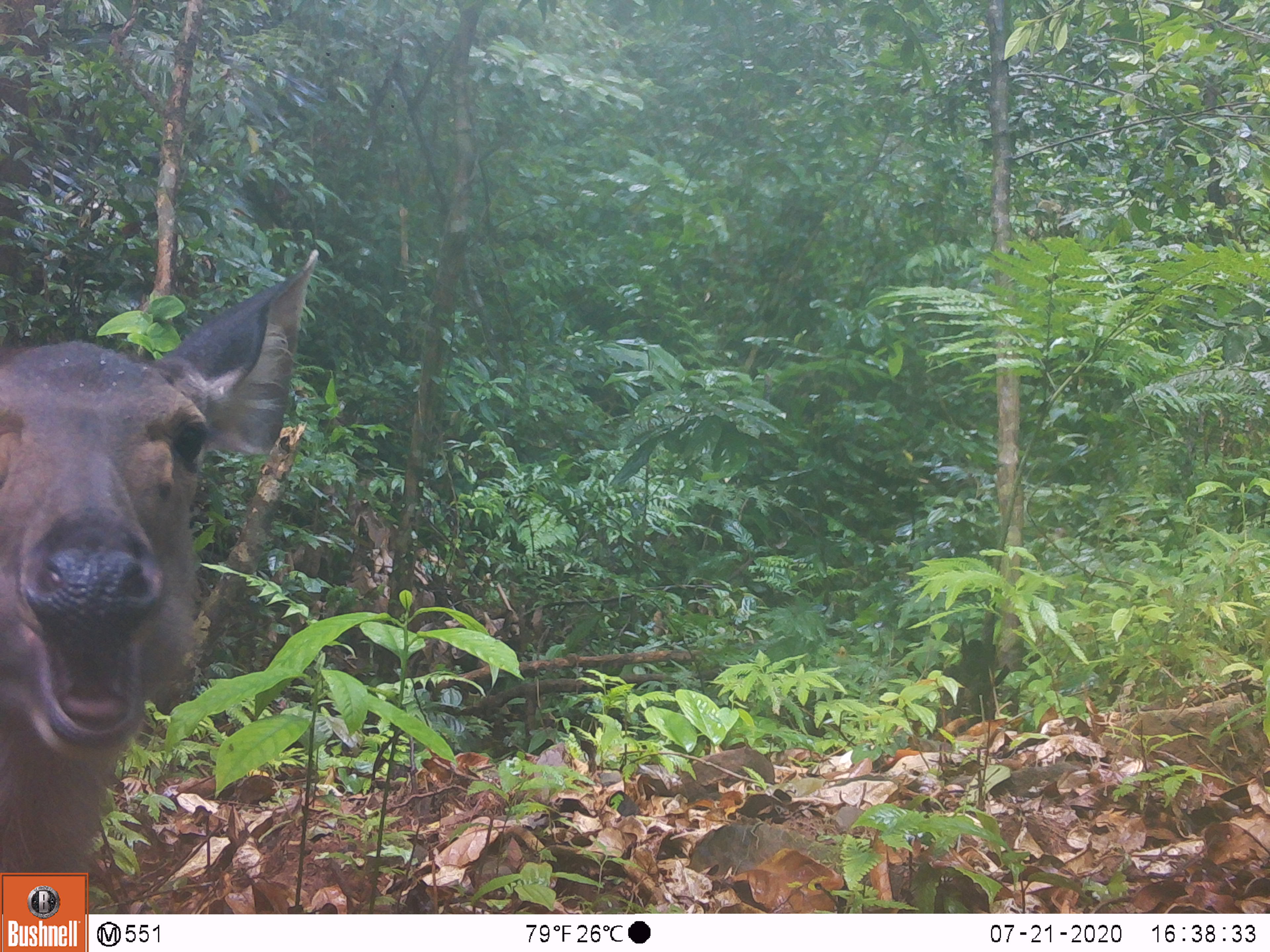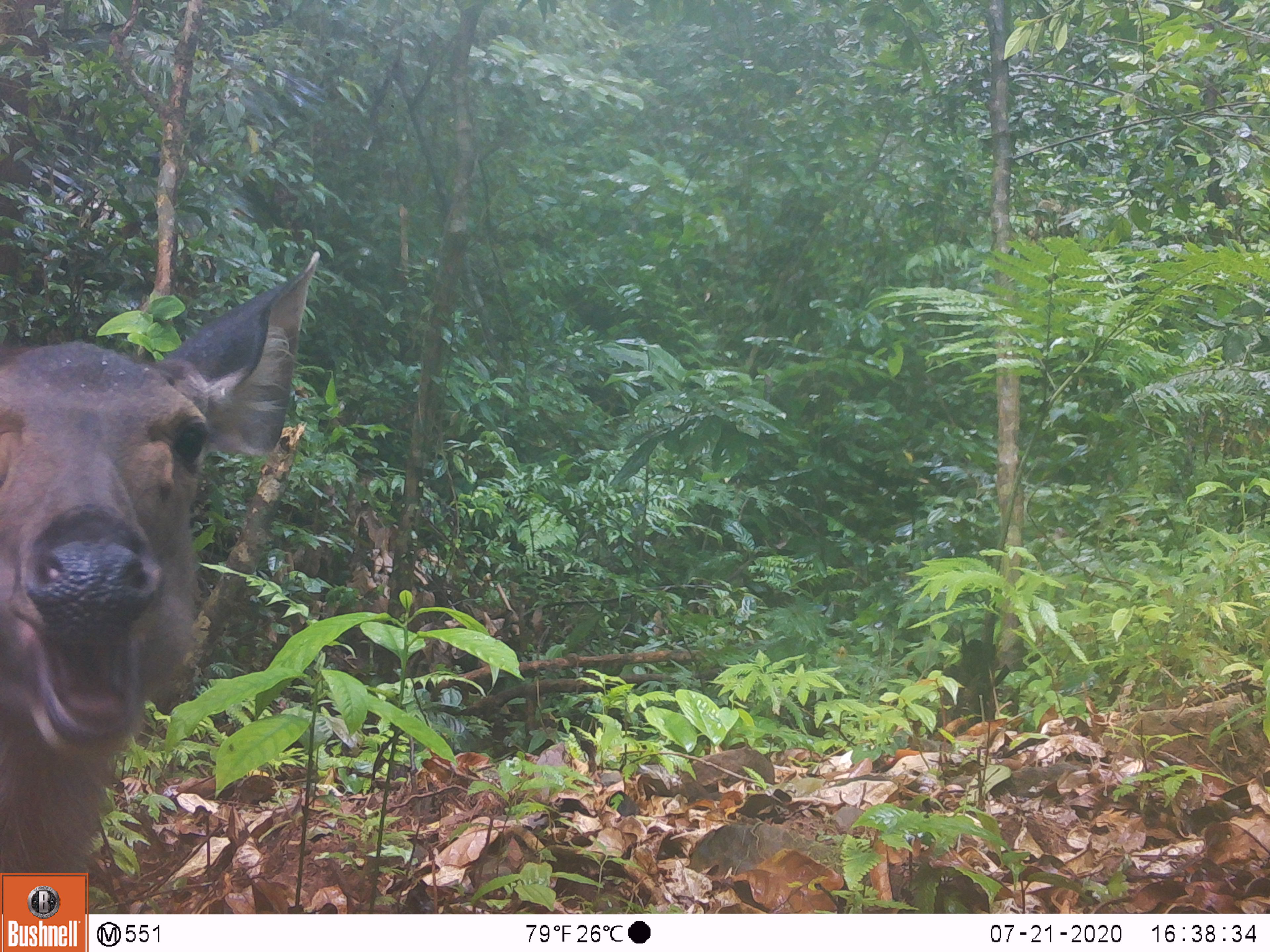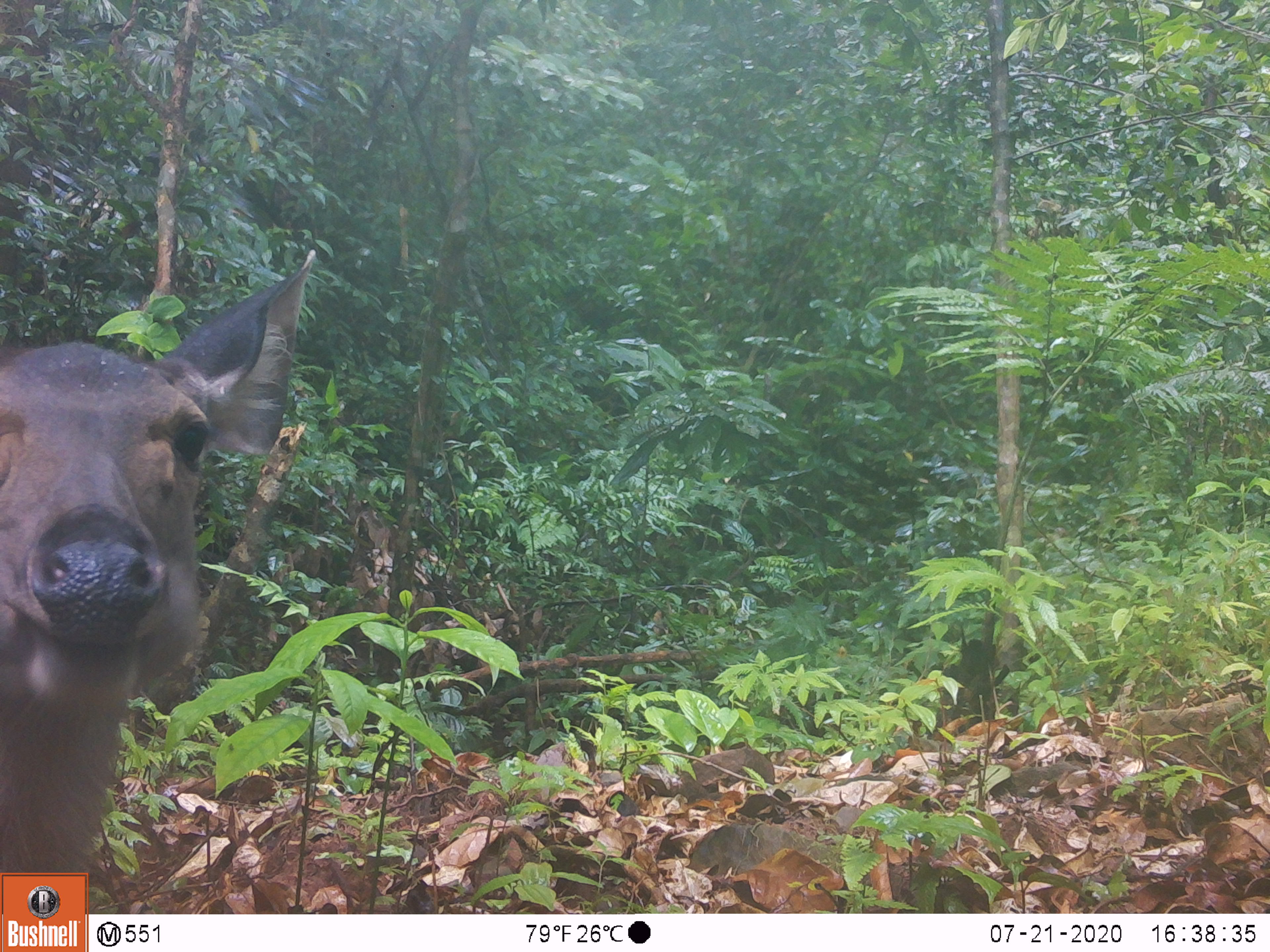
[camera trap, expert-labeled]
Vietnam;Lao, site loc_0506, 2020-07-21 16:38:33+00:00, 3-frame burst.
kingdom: Animalia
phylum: Chordata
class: Mammalia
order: Artiodactyla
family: Cervidae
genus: Rusa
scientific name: Rusa unicolor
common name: sambar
Sambar (Rusa unicolor). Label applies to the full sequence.